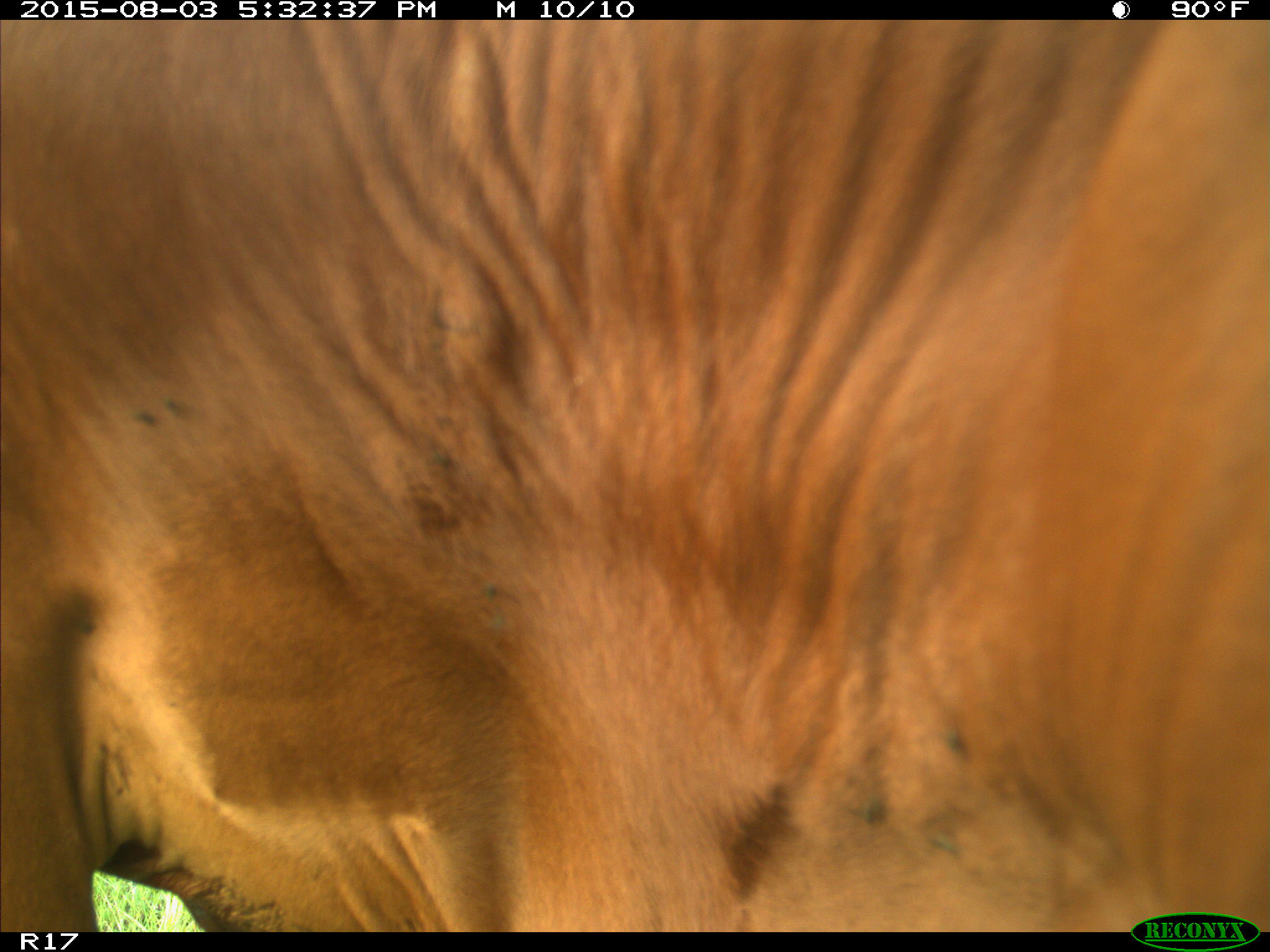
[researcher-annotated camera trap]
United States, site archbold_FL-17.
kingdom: Animalia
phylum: Chordata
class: Mammalia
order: Artiodactyla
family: Bovidae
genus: Bos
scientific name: Bos taurus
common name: domestic cow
Bos taurus (domestic cow).